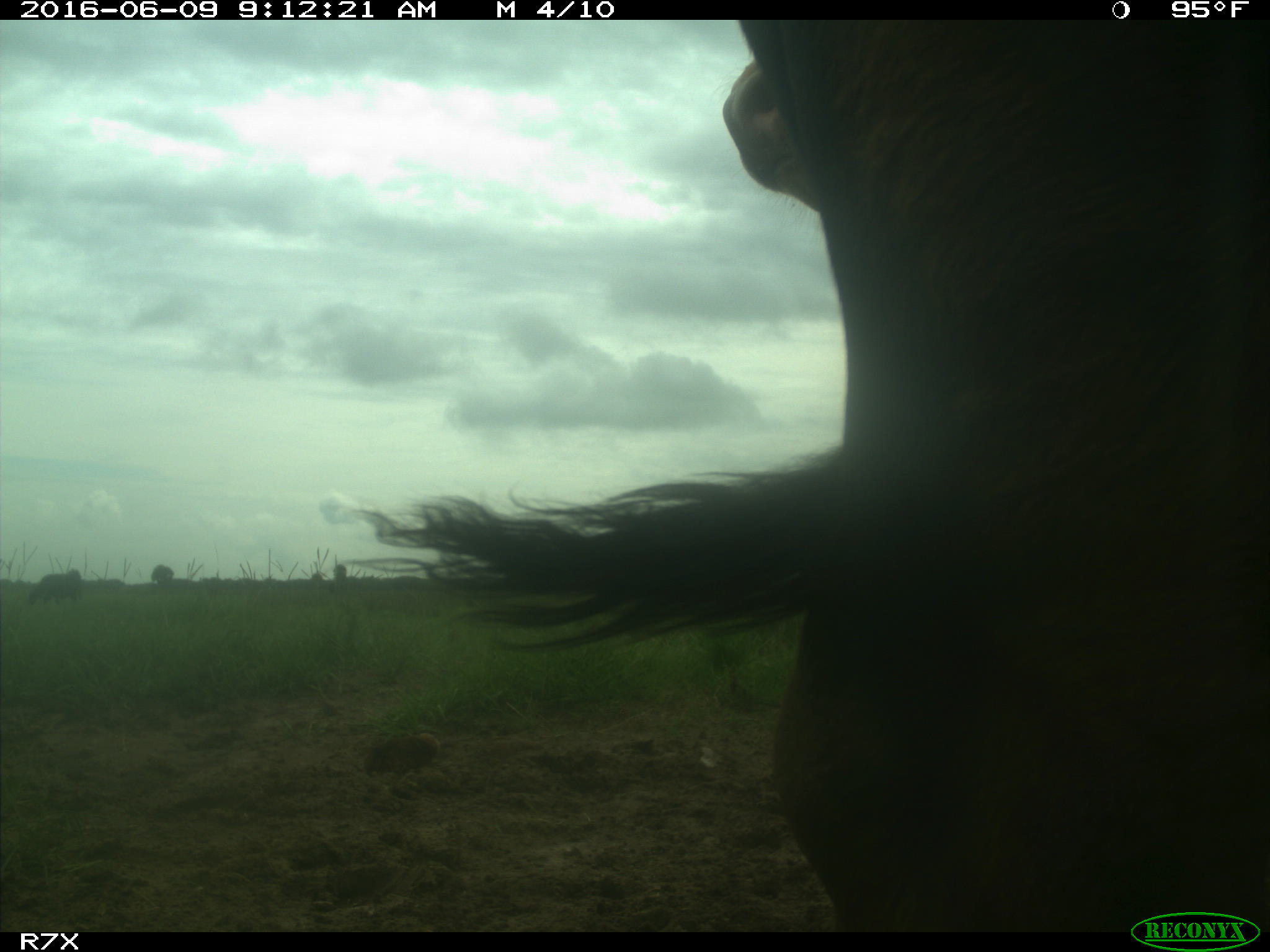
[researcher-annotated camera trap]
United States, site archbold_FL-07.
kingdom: Animalia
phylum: Chordata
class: Mammalia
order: Artiodactyla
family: Bovidae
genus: Bos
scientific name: Bos taurus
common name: domestic cow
Bos taurus (domestic cow).